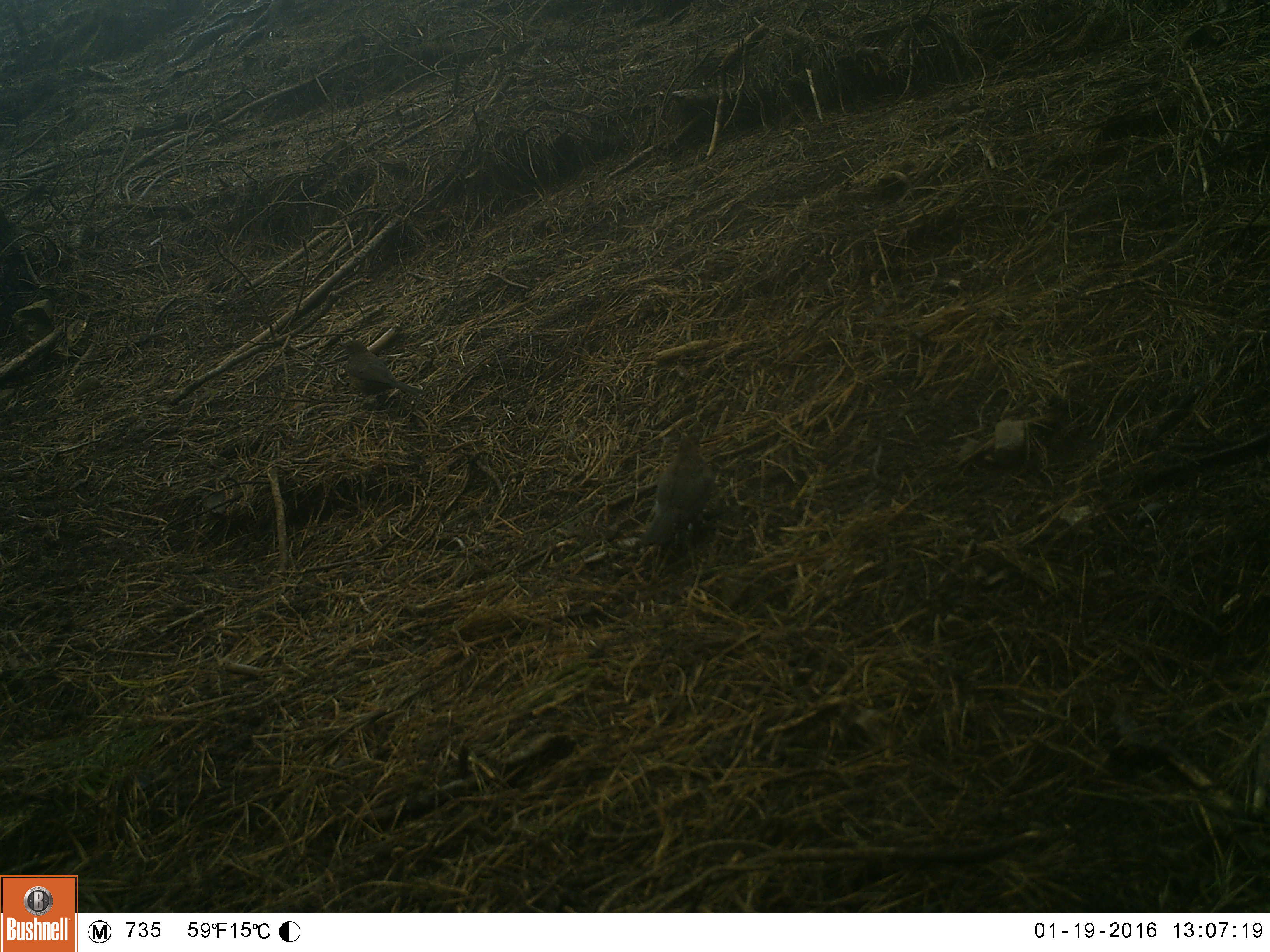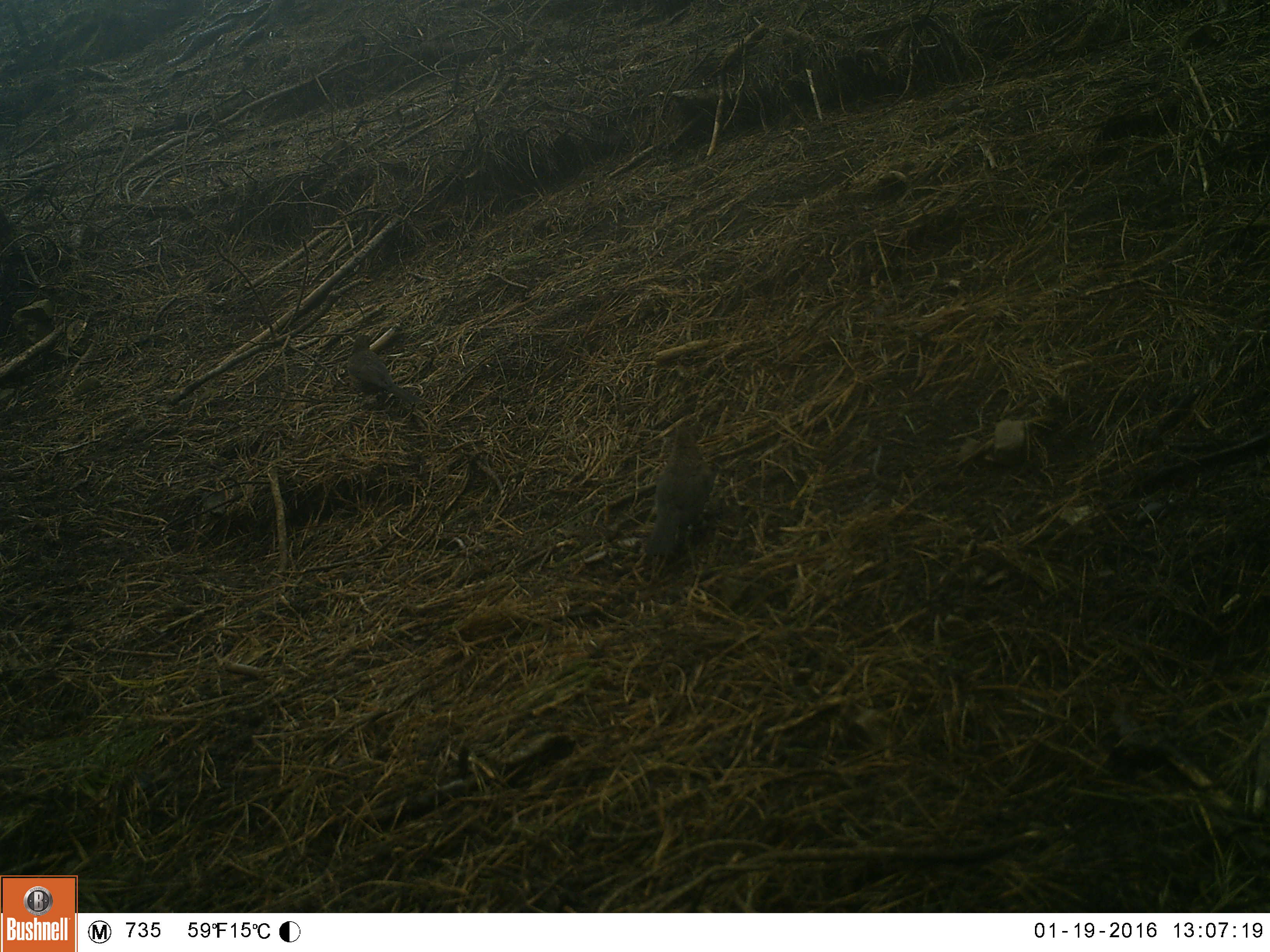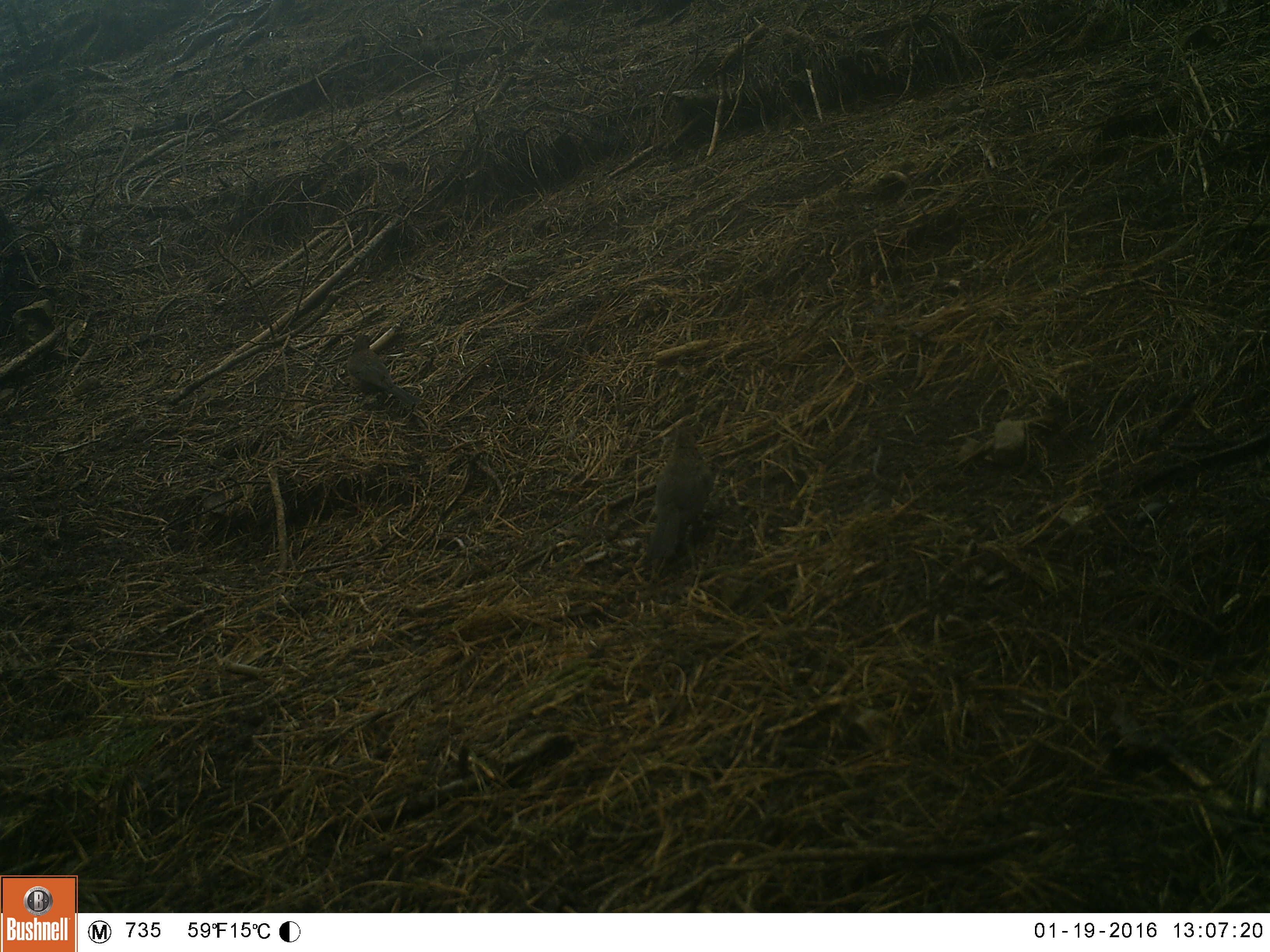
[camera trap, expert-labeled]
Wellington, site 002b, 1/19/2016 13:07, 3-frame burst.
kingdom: Animalia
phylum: Chordata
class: Aves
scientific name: Aves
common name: bird